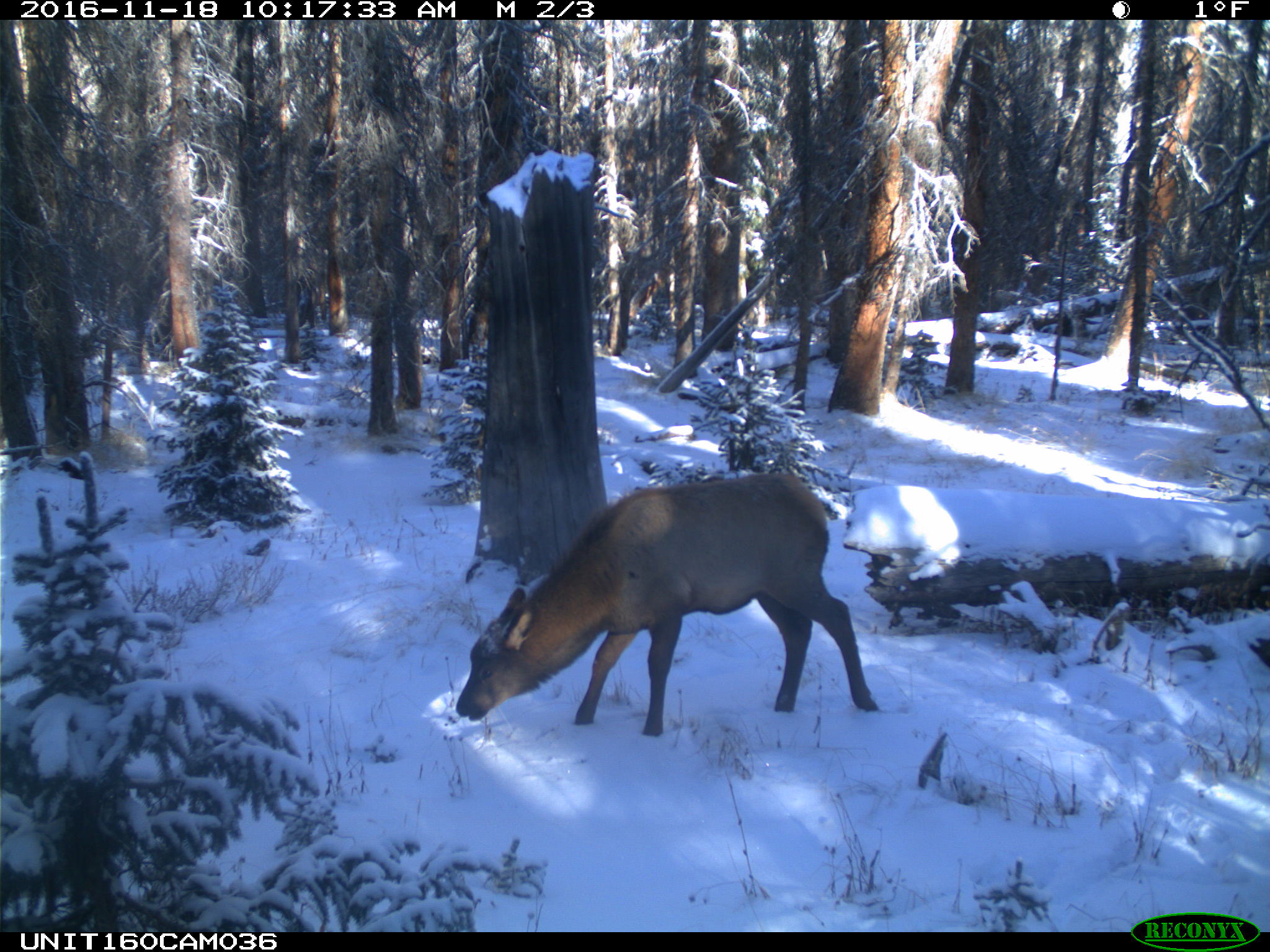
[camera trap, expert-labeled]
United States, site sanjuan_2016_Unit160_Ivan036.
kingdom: Animalia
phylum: Chordata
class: Mammalia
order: Artiodactyla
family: Cervidae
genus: Cervus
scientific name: Cervus elaphus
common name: red deer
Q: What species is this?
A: Cervus elaphus (red deer).